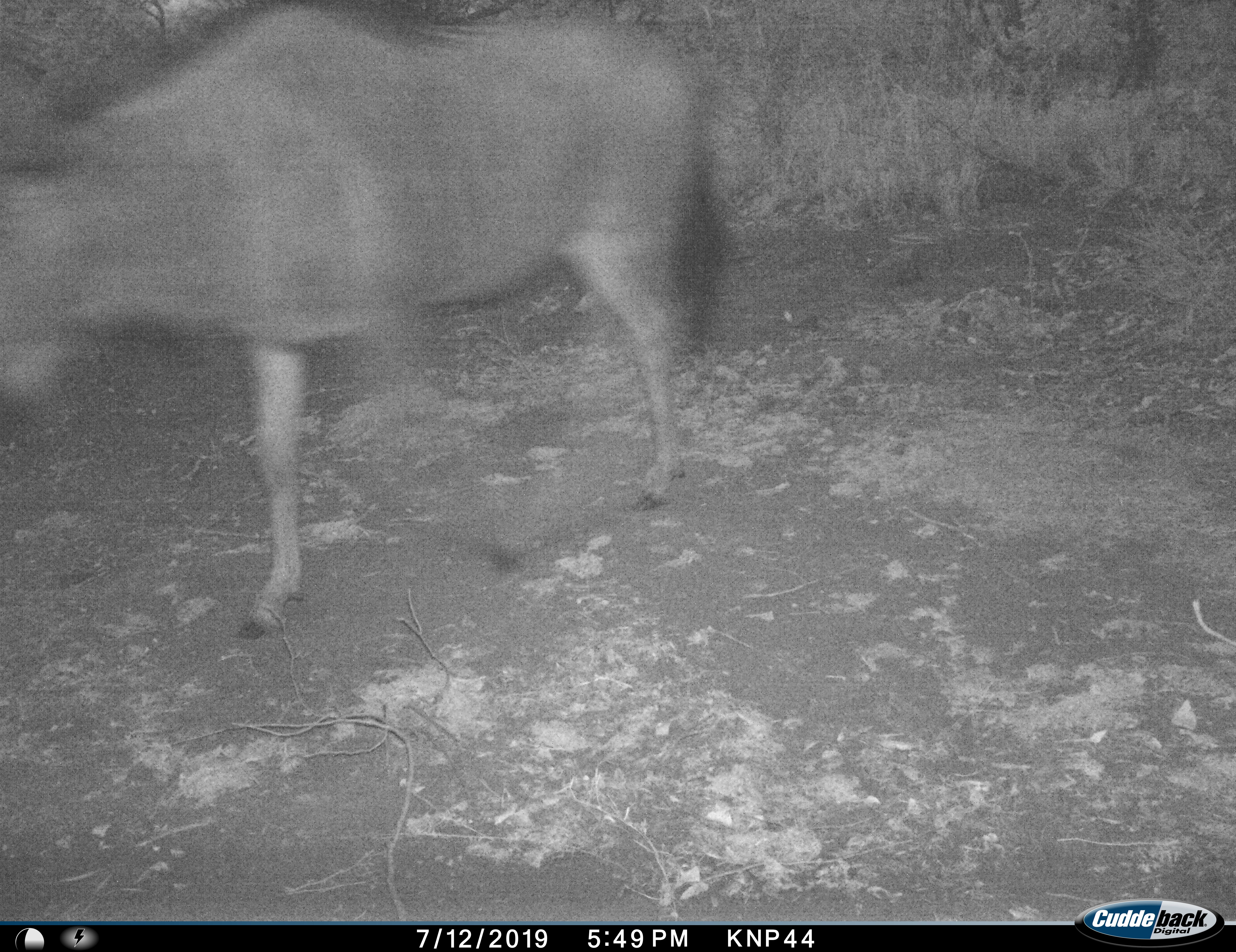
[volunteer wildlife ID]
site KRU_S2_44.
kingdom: Animalia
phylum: Chordata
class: Mammalia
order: Artiodactyla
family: Bovidae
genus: Connochaetes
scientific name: Connochaetes taurinus taurinus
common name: blue wildebeest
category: wildebeestblue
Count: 1.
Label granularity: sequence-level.